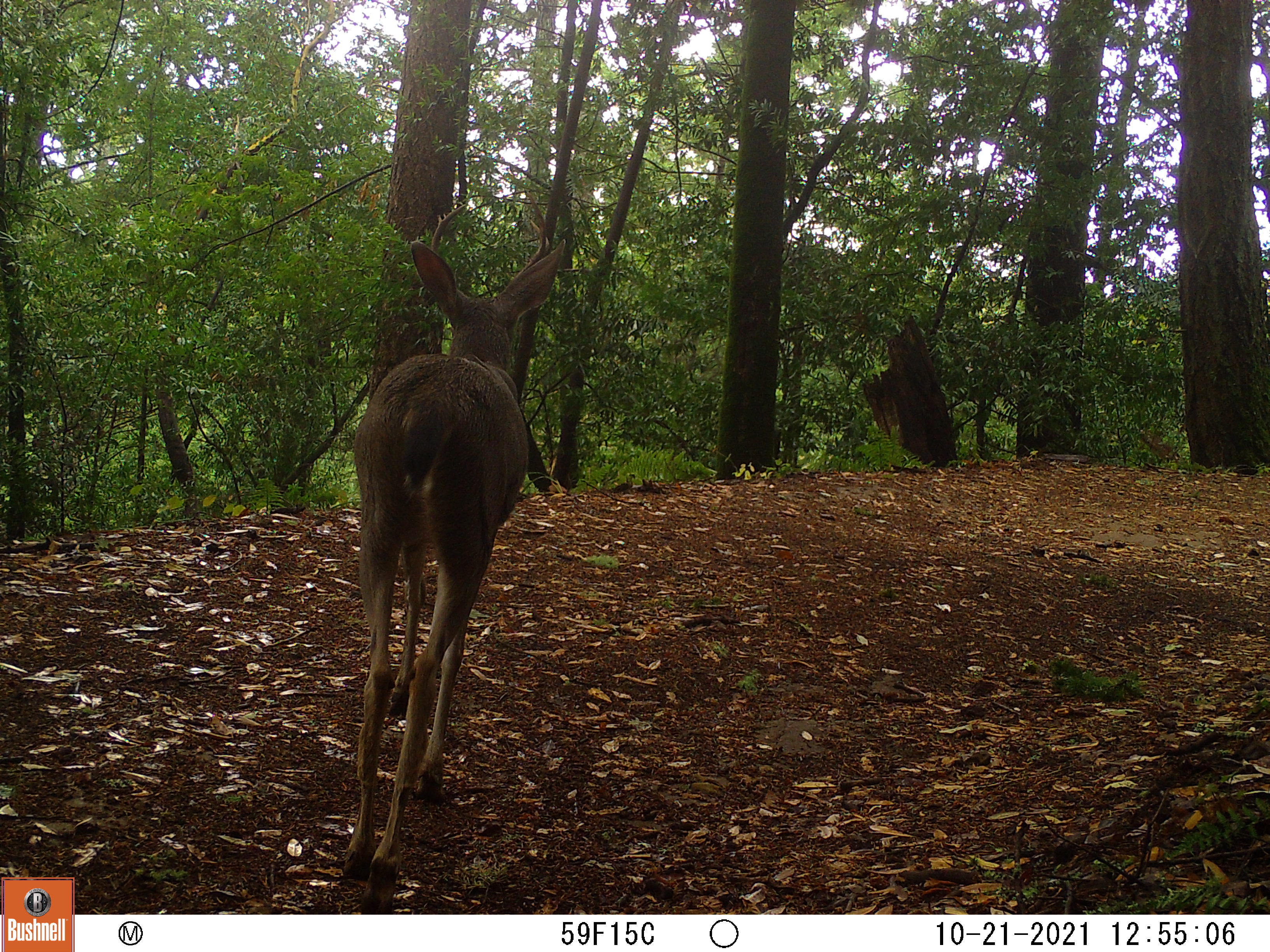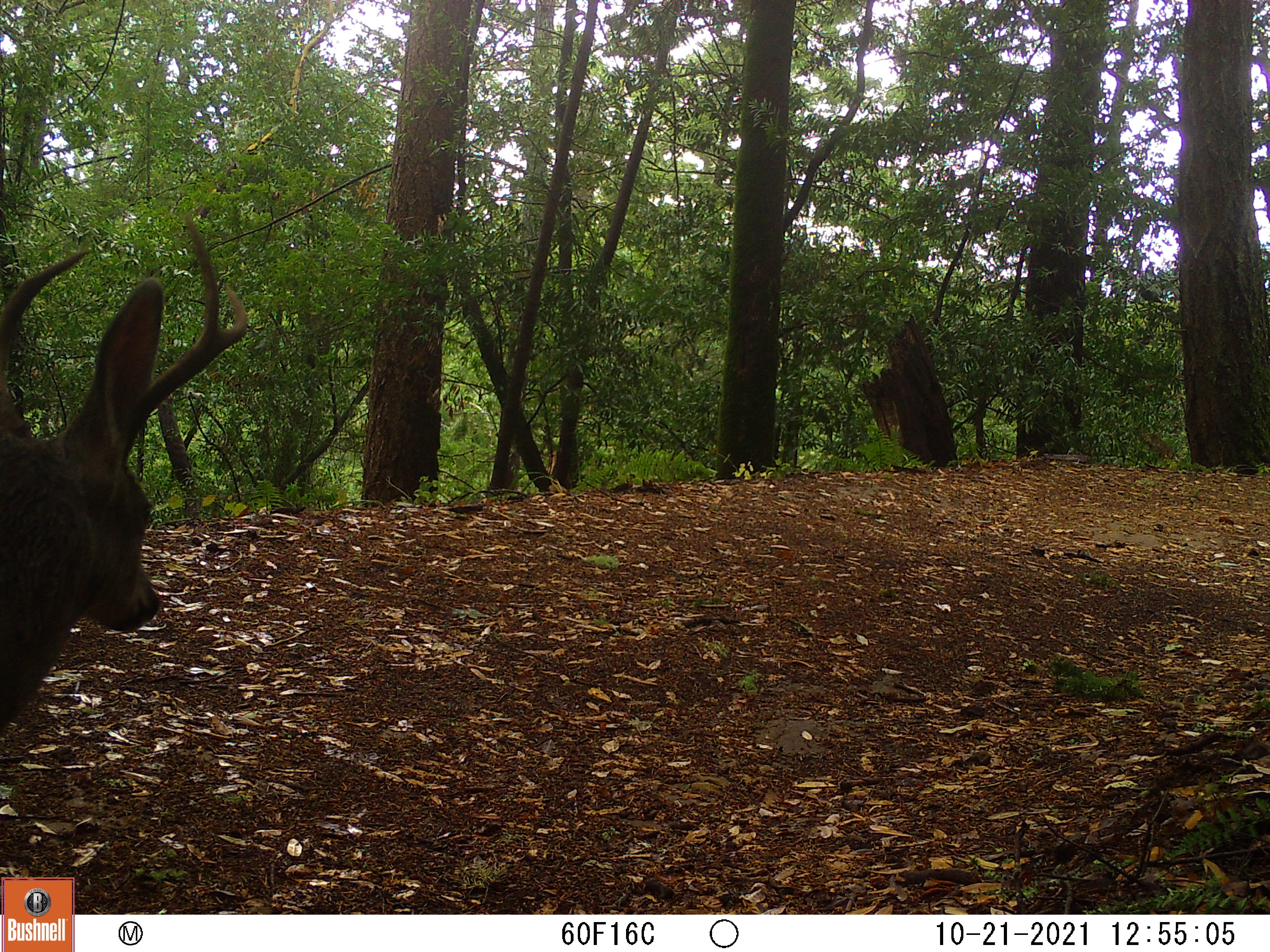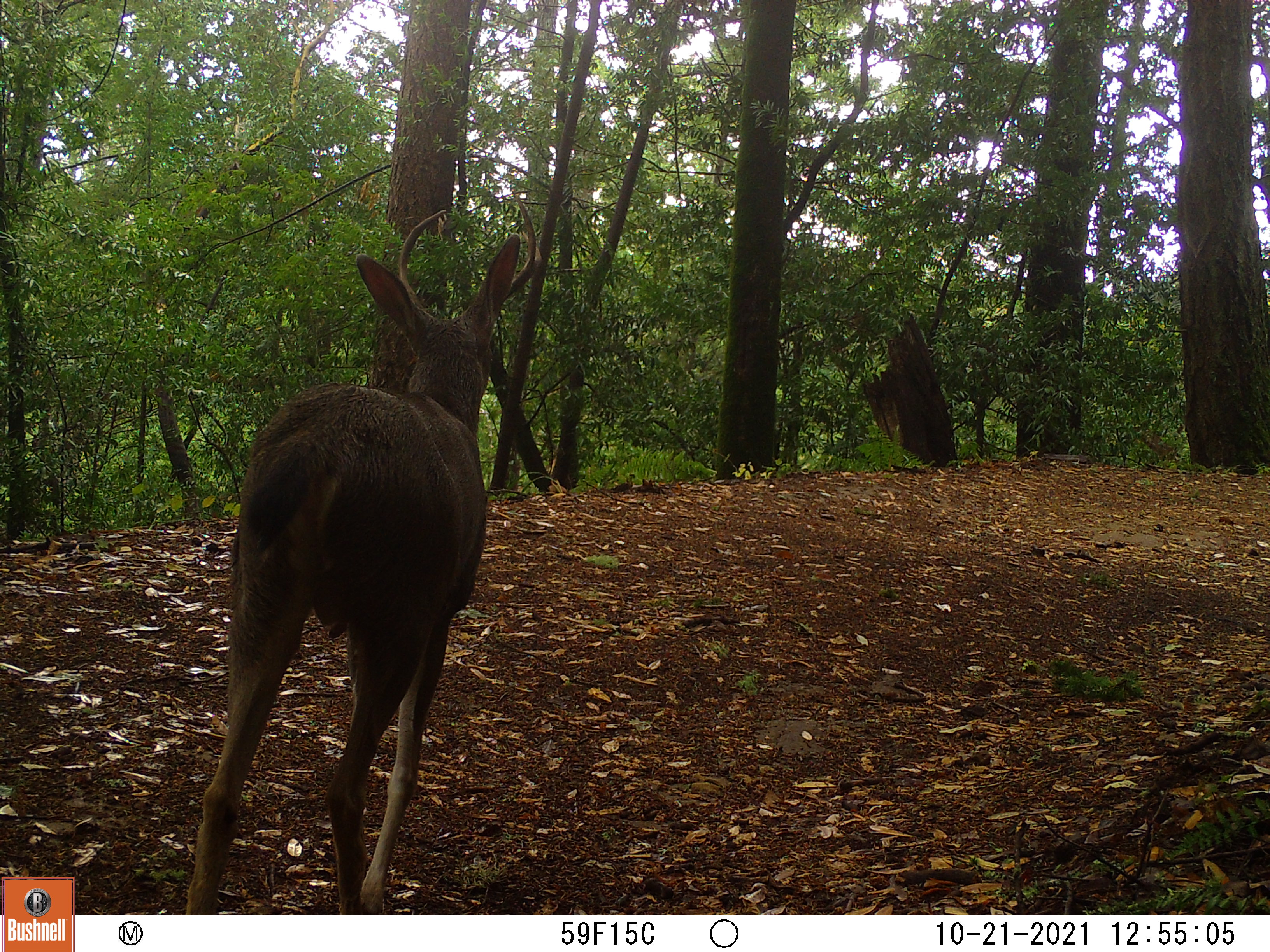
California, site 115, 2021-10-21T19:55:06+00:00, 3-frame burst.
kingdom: Animalia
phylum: Chordata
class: Mammalia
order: Artiodactyla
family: Cervidae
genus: Odocoileus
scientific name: Odocoileus hemionus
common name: mule deer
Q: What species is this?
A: Mule deer (Odocoileus hemionus).